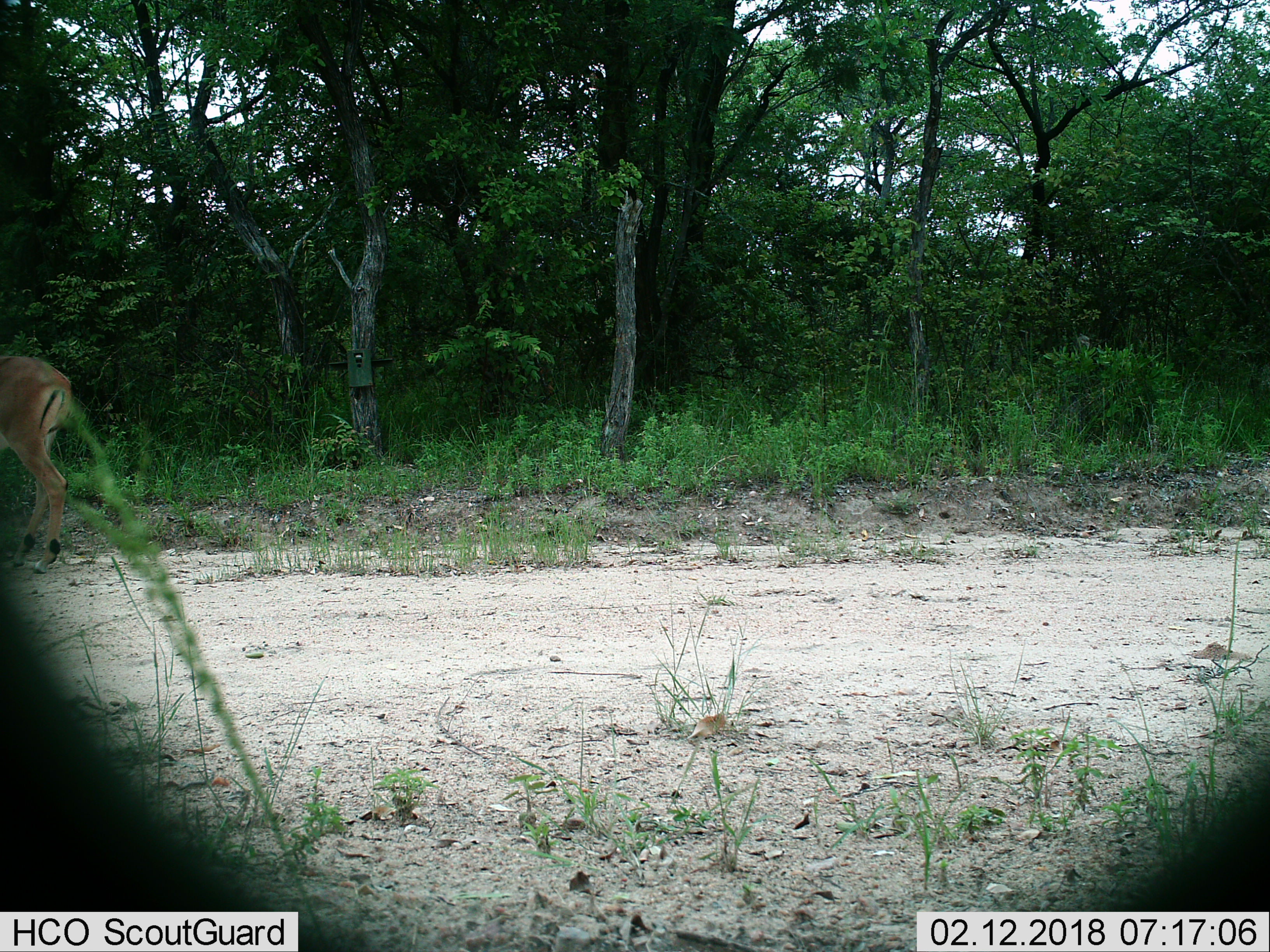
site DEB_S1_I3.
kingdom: Animalia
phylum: Chordata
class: Mammalia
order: Artiodactyla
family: Bovidae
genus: Aepyceros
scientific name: Aepyceros melampus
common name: impala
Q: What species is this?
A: Impala (Aepyceros melampus).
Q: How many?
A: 1.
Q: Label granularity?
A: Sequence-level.